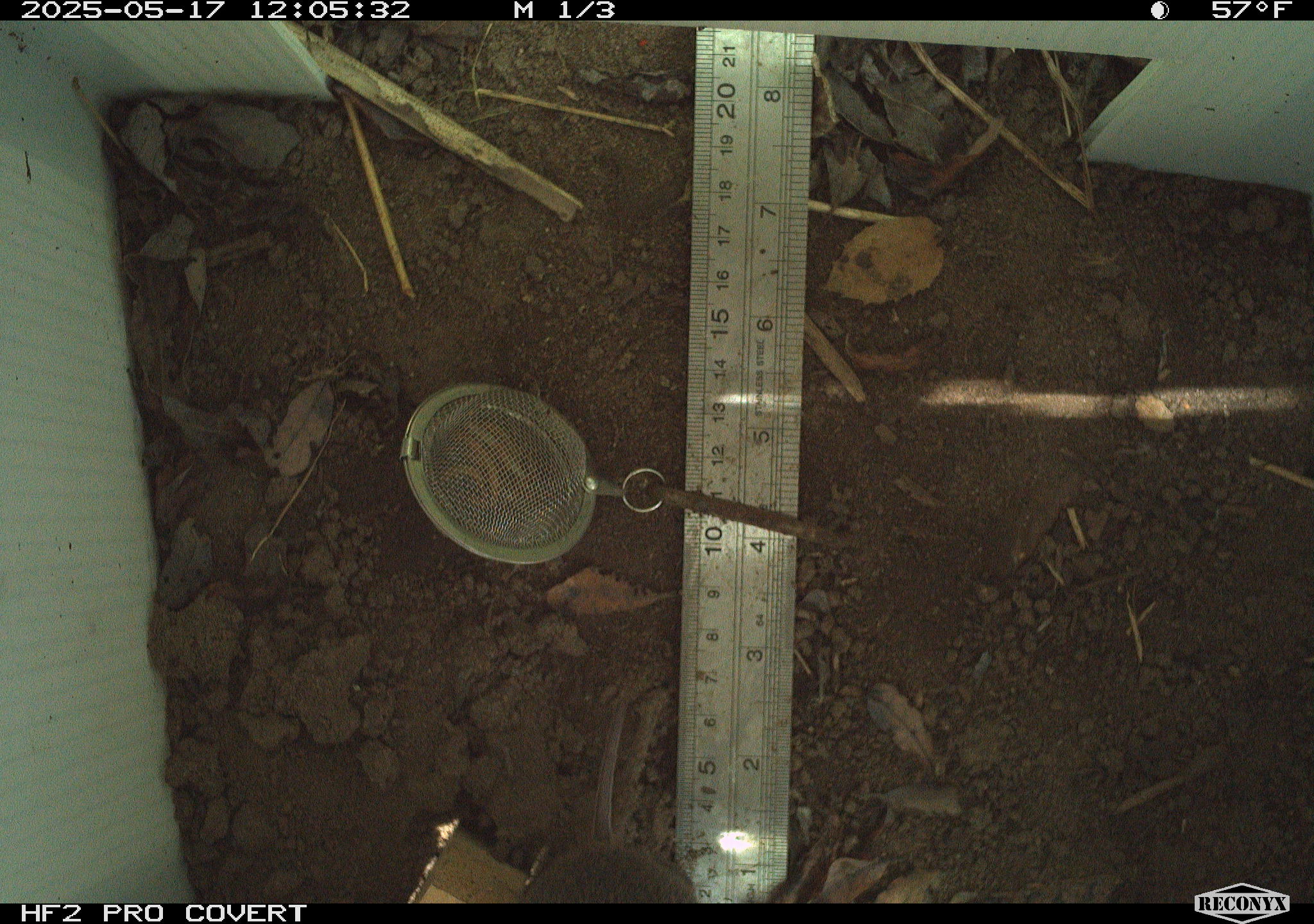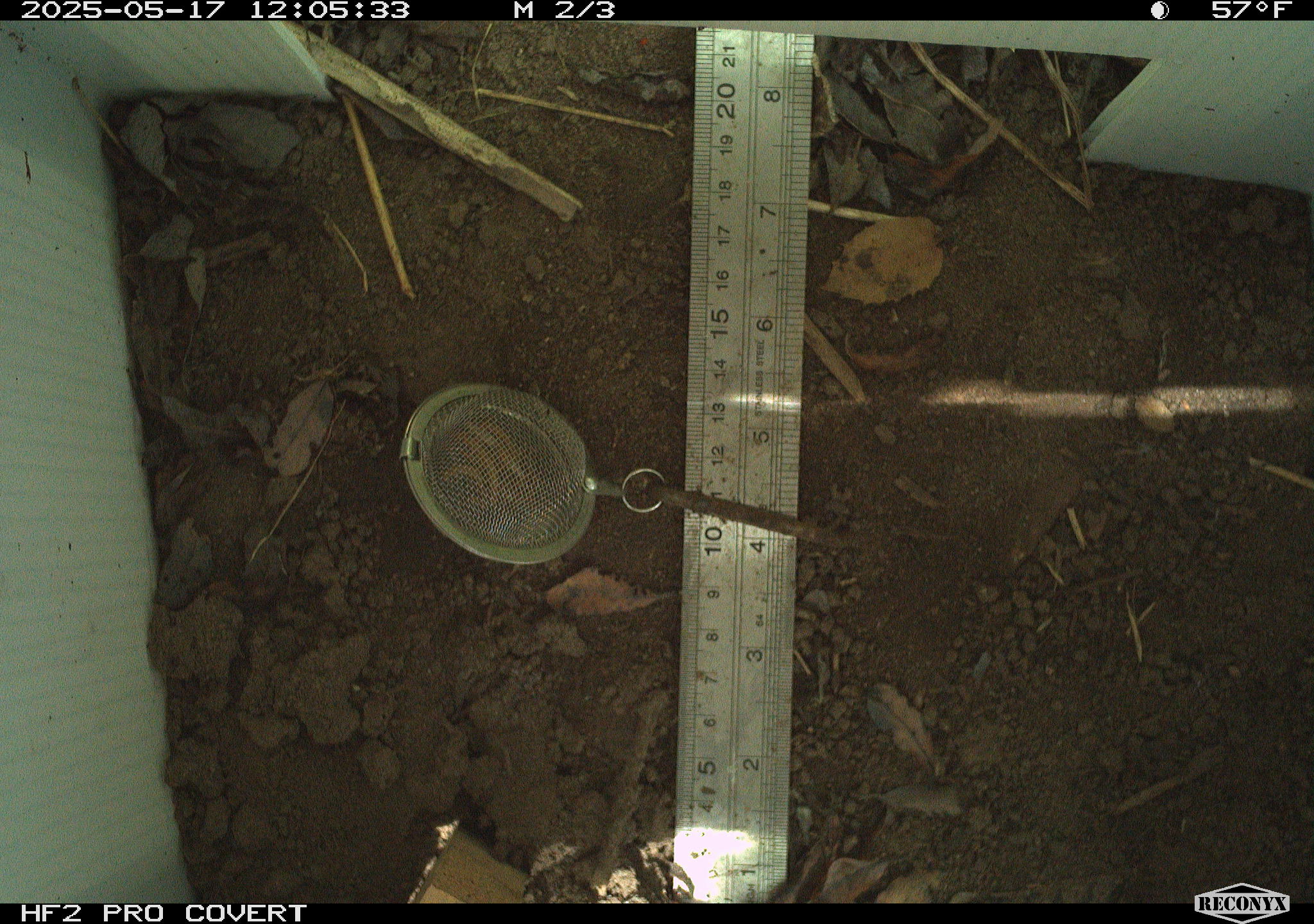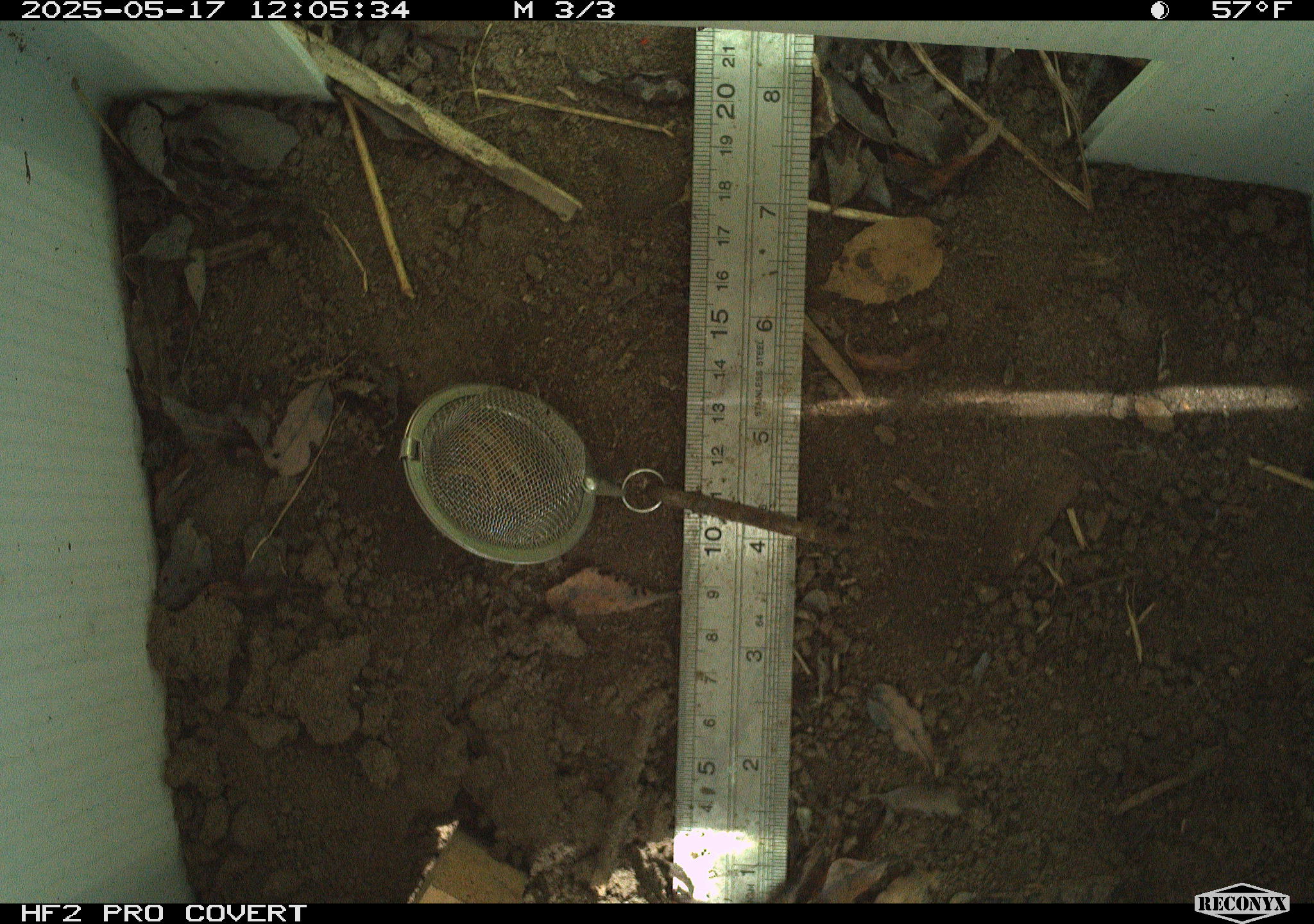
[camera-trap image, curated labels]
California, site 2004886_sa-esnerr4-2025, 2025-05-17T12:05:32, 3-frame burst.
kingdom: Animalia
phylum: Chordata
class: Mammalia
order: Rodentia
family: Cricetidae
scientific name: Arvicolinae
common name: voles, lemmings, and muskrats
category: arvicolinae subfamily